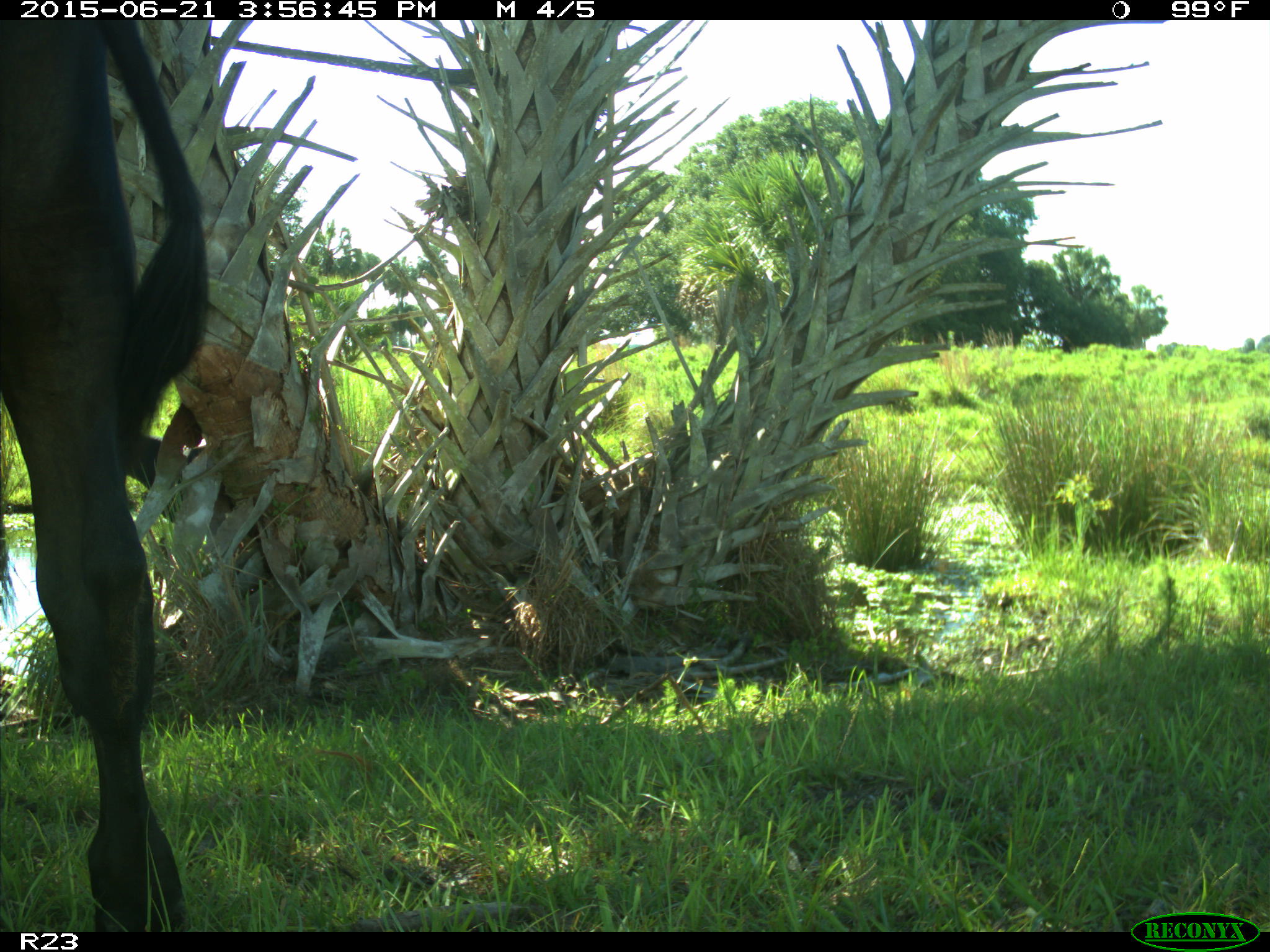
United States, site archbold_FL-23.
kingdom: Animalia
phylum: Chordata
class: Mammalia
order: Artiodactyla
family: Bovidae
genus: Bos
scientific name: Bos taurus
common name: domestic cow